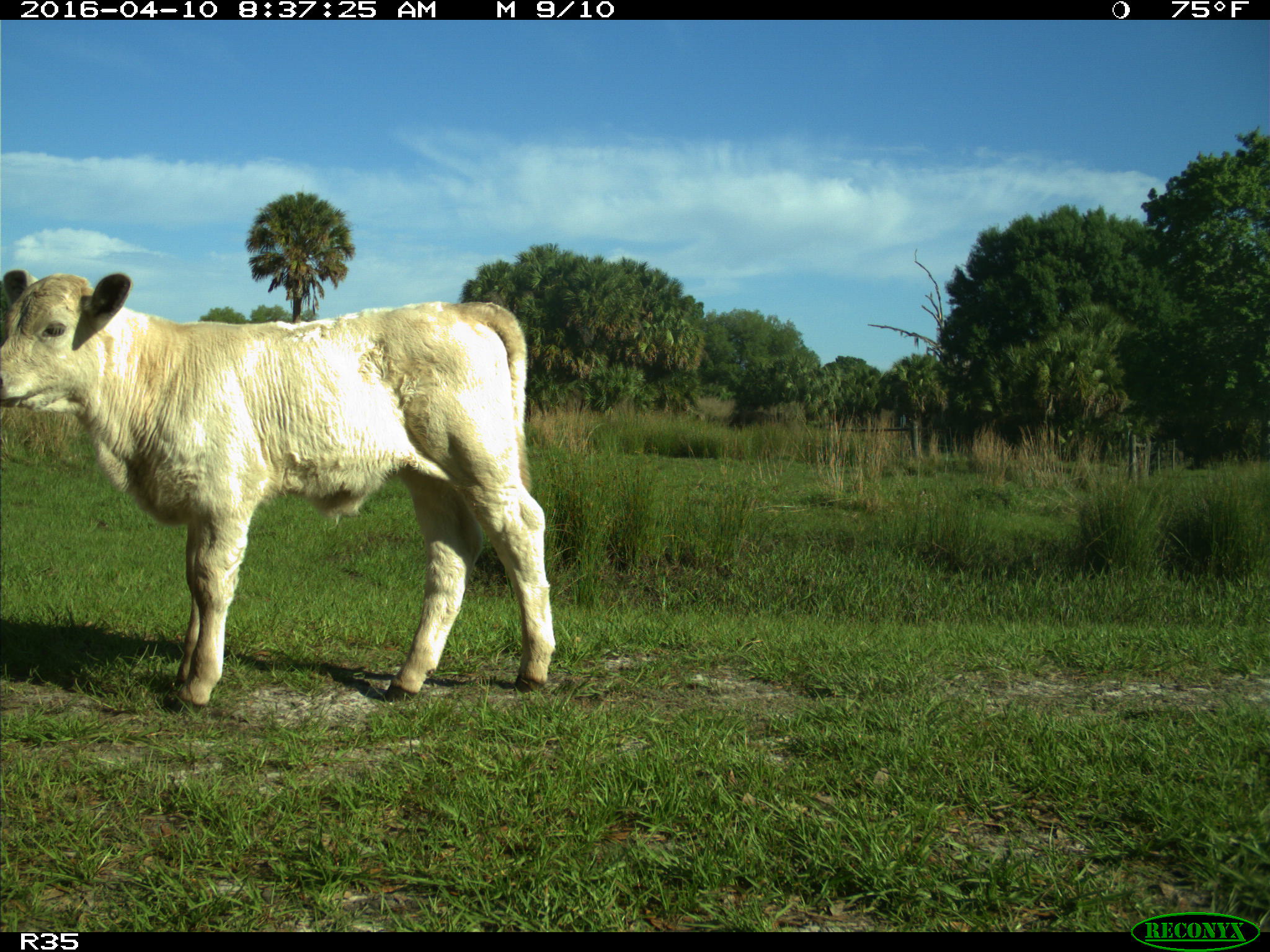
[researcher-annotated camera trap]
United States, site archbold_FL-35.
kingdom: Animalia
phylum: Chordata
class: Mammalia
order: Artiodactyla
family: Bovidae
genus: Bos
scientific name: Bos taurus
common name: domestic cow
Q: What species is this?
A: Bos taurus (domestic cow).